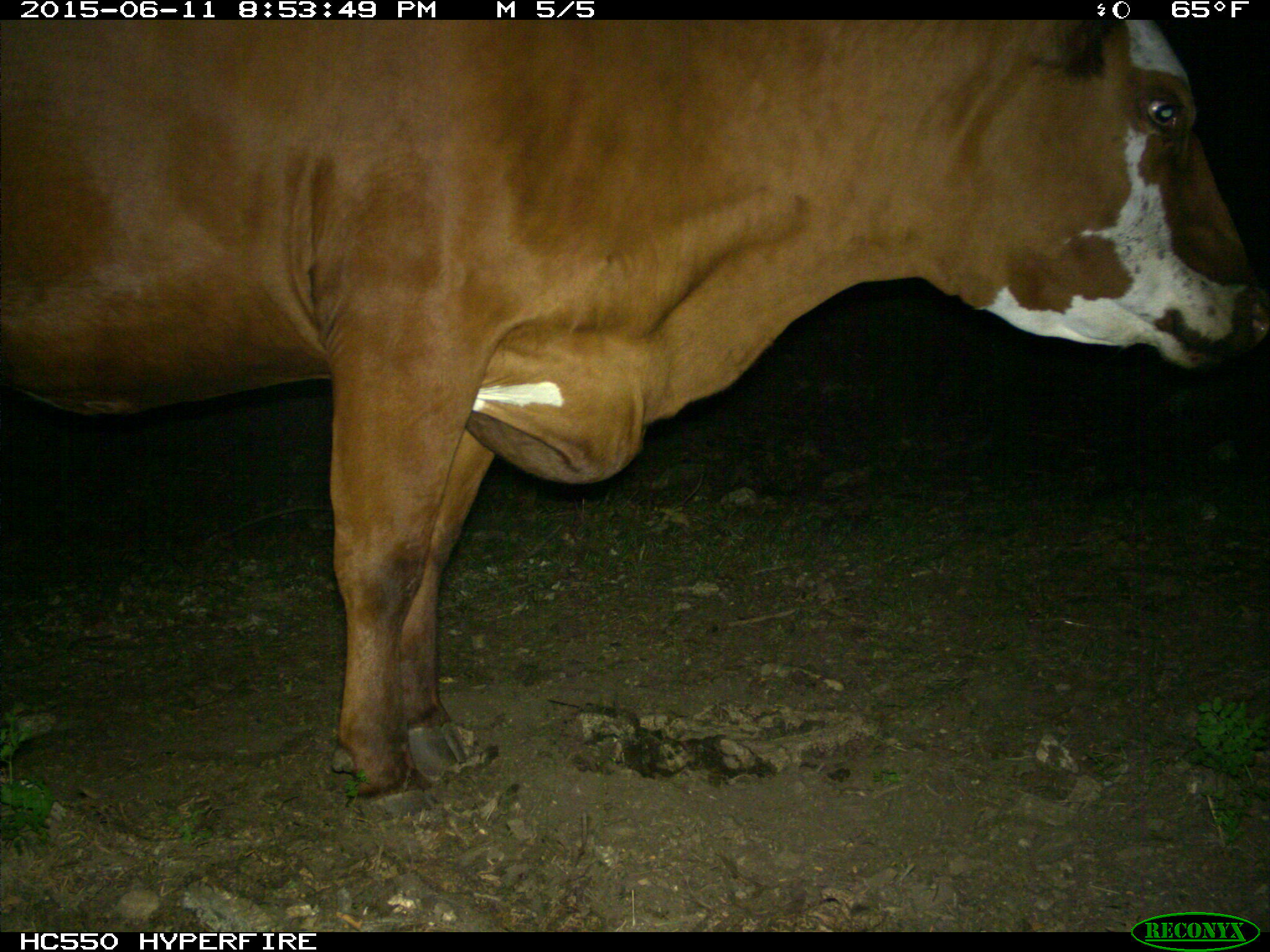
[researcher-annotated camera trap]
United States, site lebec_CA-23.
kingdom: Animalia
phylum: Chordata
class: Mammalia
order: Artiodactyla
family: Bovidae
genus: Bos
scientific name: Bos taurus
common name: domestic cow